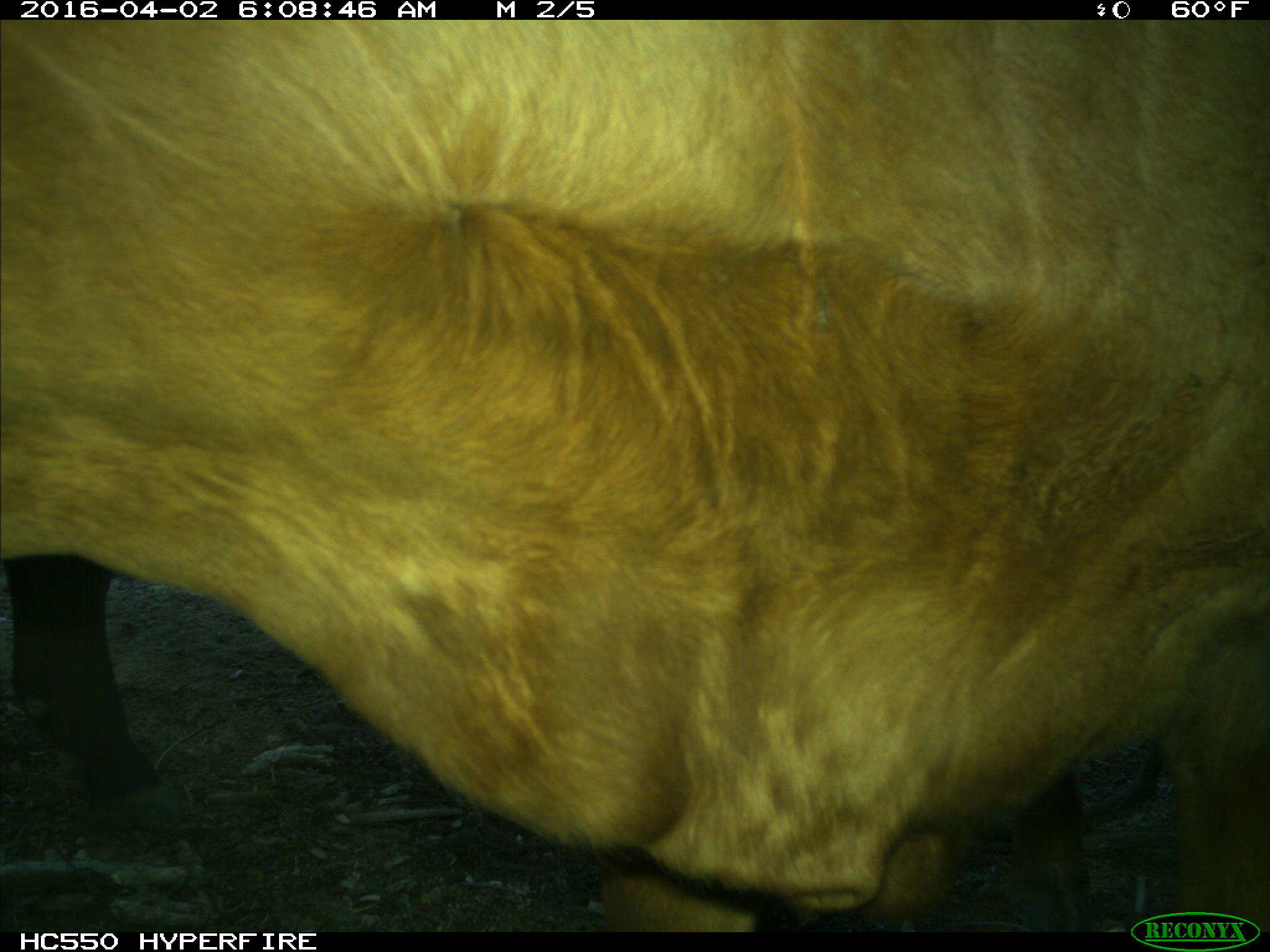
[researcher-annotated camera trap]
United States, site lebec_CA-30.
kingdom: Animalia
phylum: Chordata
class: Mammalia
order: Artiodactyla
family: Bovidae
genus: Bos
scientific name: Bos taurus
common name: domestic cow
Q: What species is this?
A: Bos taurus (domestic cow).